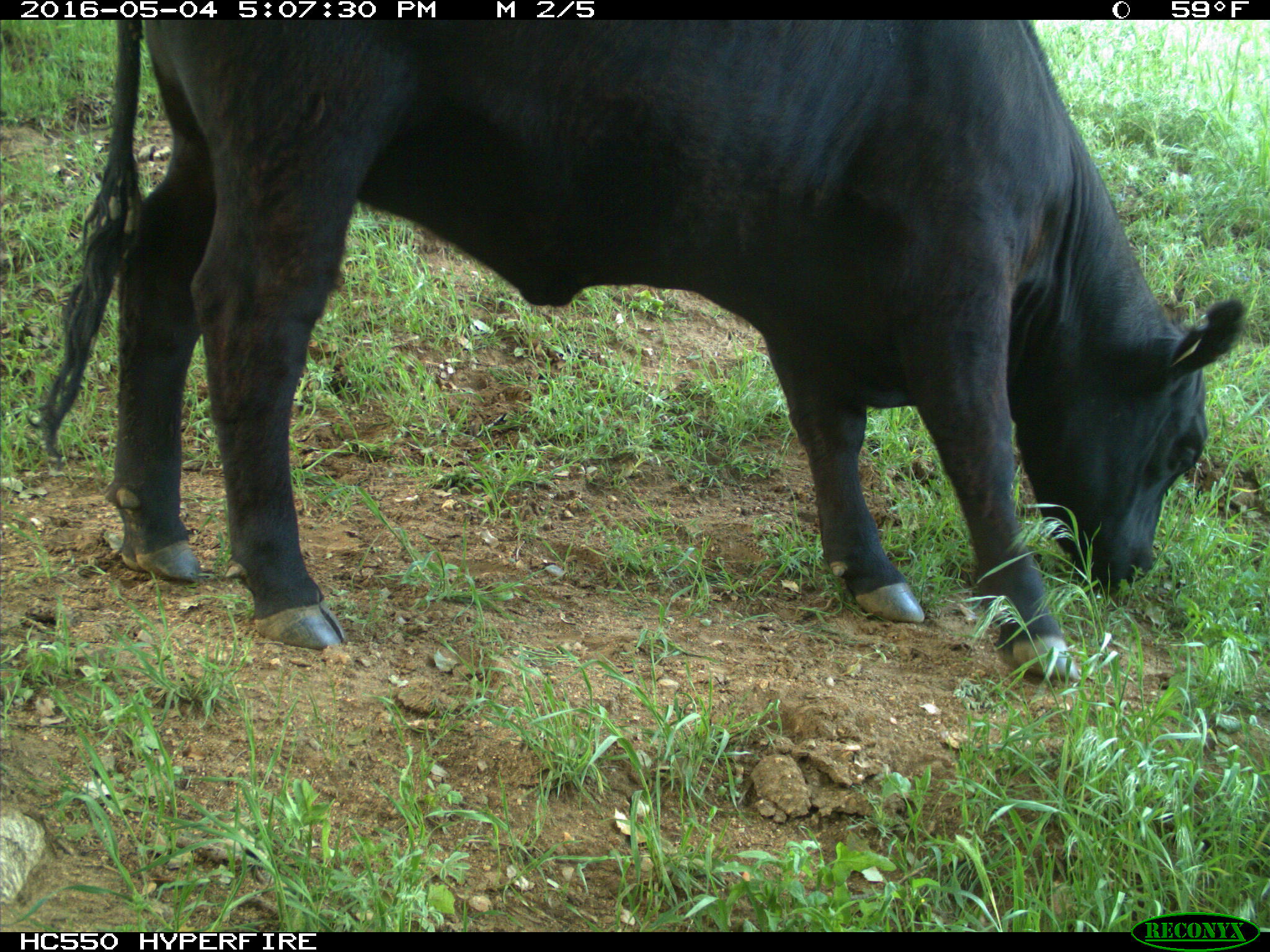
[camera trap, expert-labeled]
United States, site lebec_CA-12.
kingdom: Animalia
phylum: Chordata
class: Mammalia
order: Artiodactyla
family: Bovidae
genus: Bos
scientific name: Bos taurus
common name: domestic cow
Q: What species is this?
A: Bos taurus (domestic cow).